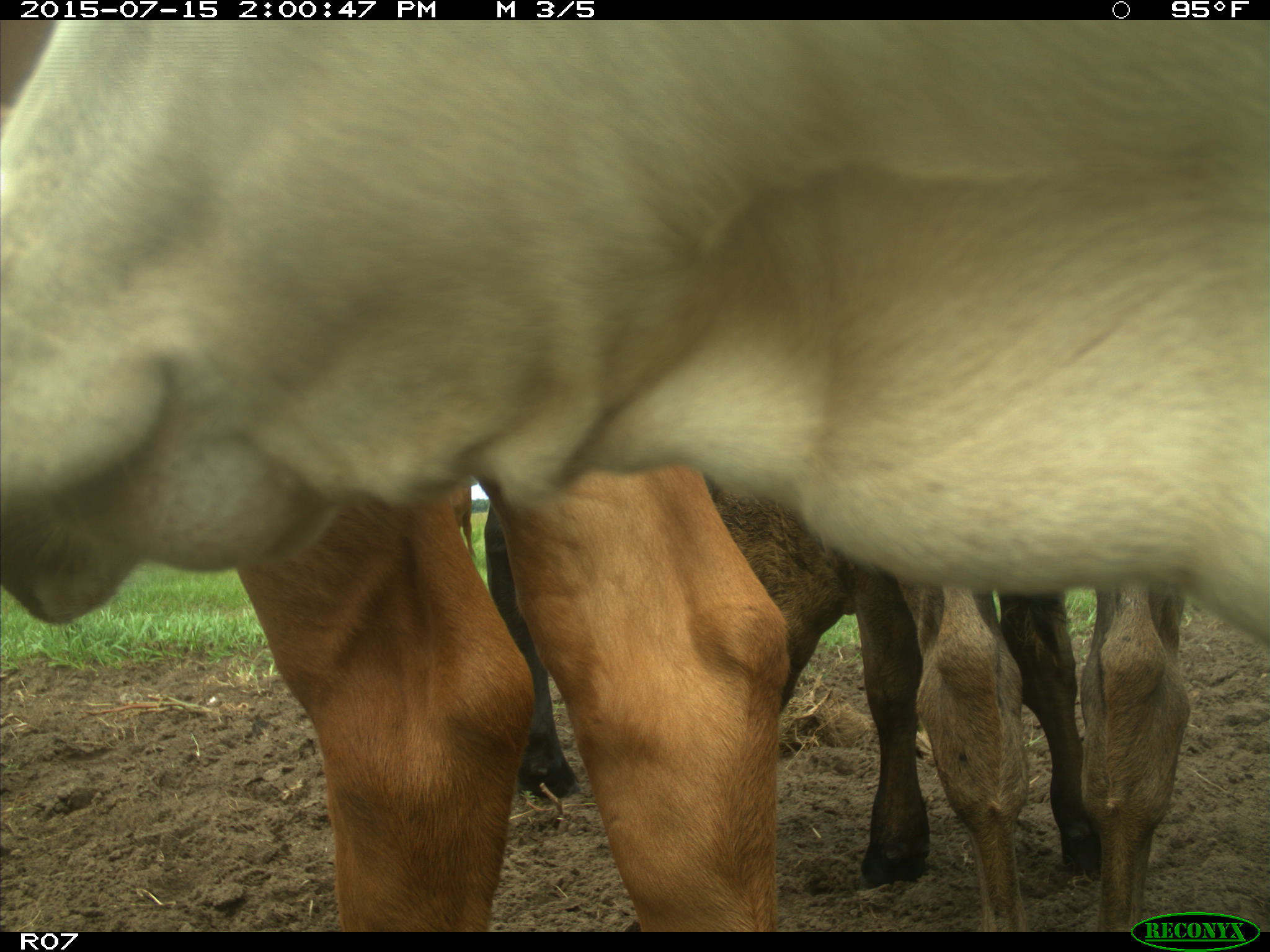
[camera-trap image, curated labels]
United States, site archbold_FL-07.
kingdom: Animalia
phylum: Chordata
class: Mammalia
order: Artiodactyla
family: Bovidae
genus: Bos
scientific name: Bos taurus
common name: domestic cow